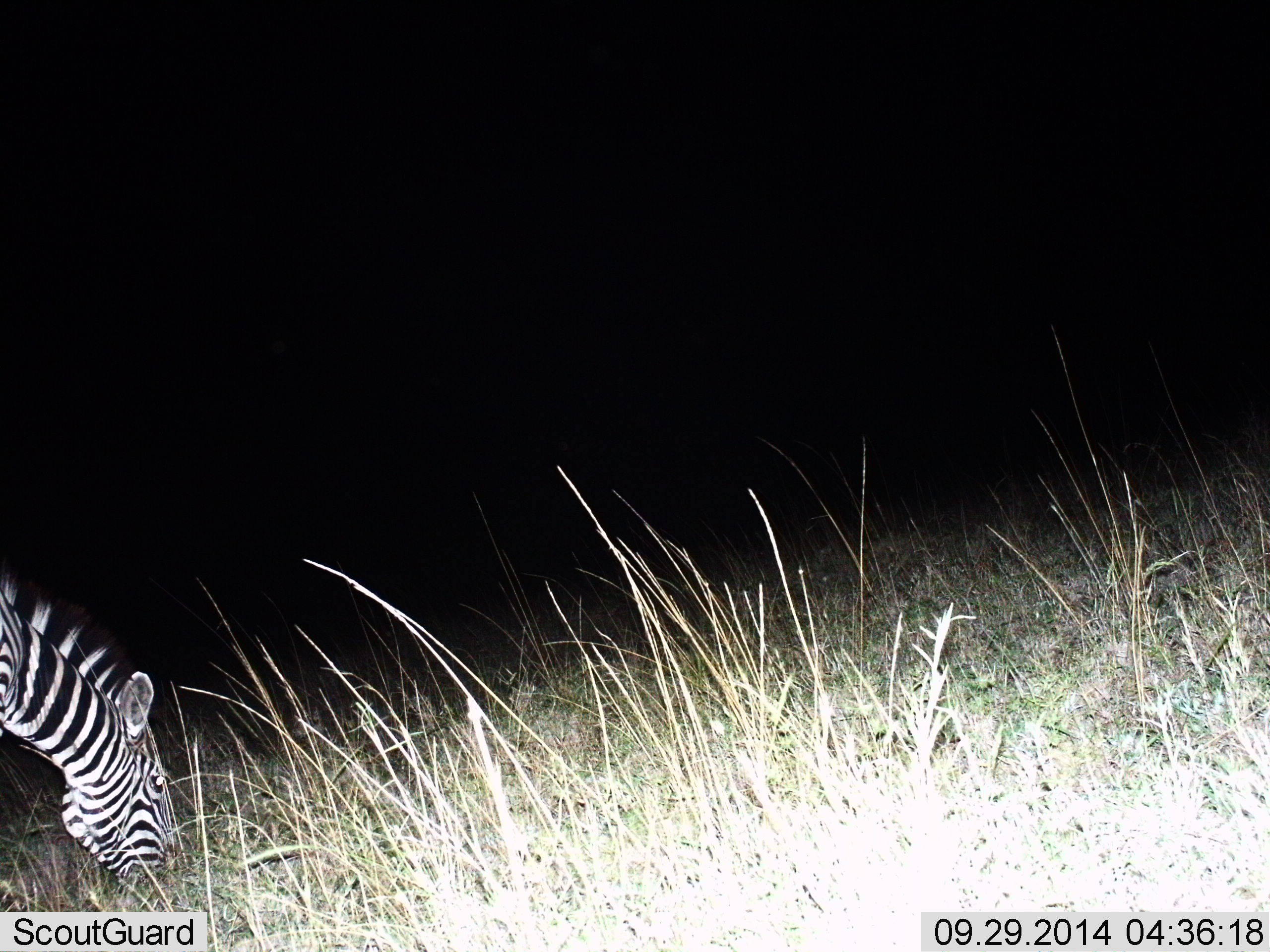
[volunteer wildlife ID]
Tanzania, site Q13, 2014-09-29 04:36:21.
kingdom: Animalia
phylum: Chordata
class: Mammalia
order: Perissodactyla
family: Equidae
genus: Equus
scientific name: Equus quagga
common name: plains zebra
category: zebra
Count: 1.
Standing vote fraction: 10%.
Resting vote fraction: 0%.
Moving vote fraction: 0%.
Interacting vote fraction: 0%.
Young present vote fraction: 0%.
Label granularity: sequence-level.